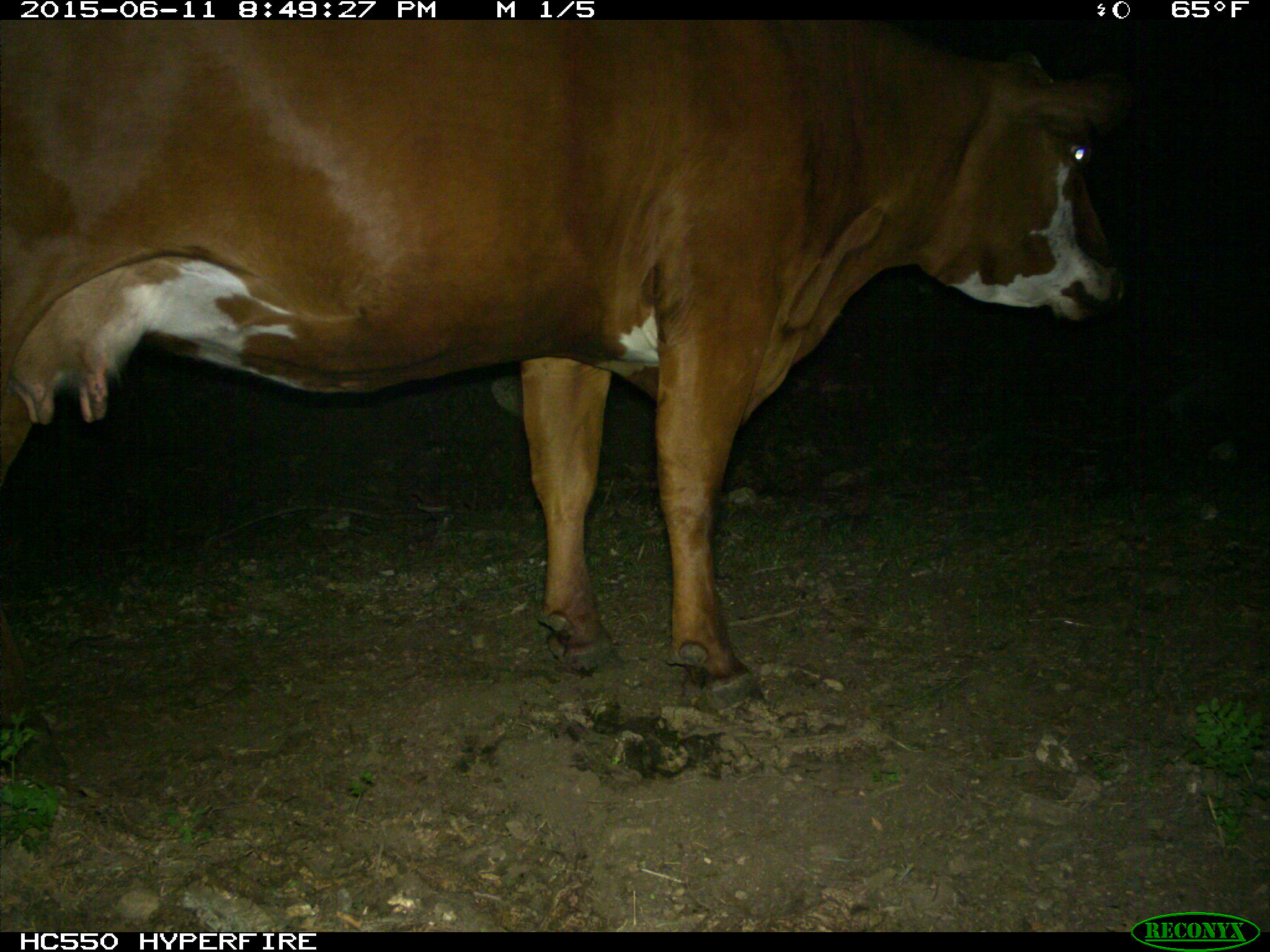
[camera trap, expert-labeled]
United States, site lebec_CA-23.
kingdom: Animalia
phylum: Chordata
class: Mammalia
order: Artiodactyla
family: Bovidae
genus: Bos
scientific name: Bos taurus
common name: domestic cow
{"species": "Bos taurus (domestic cow)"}